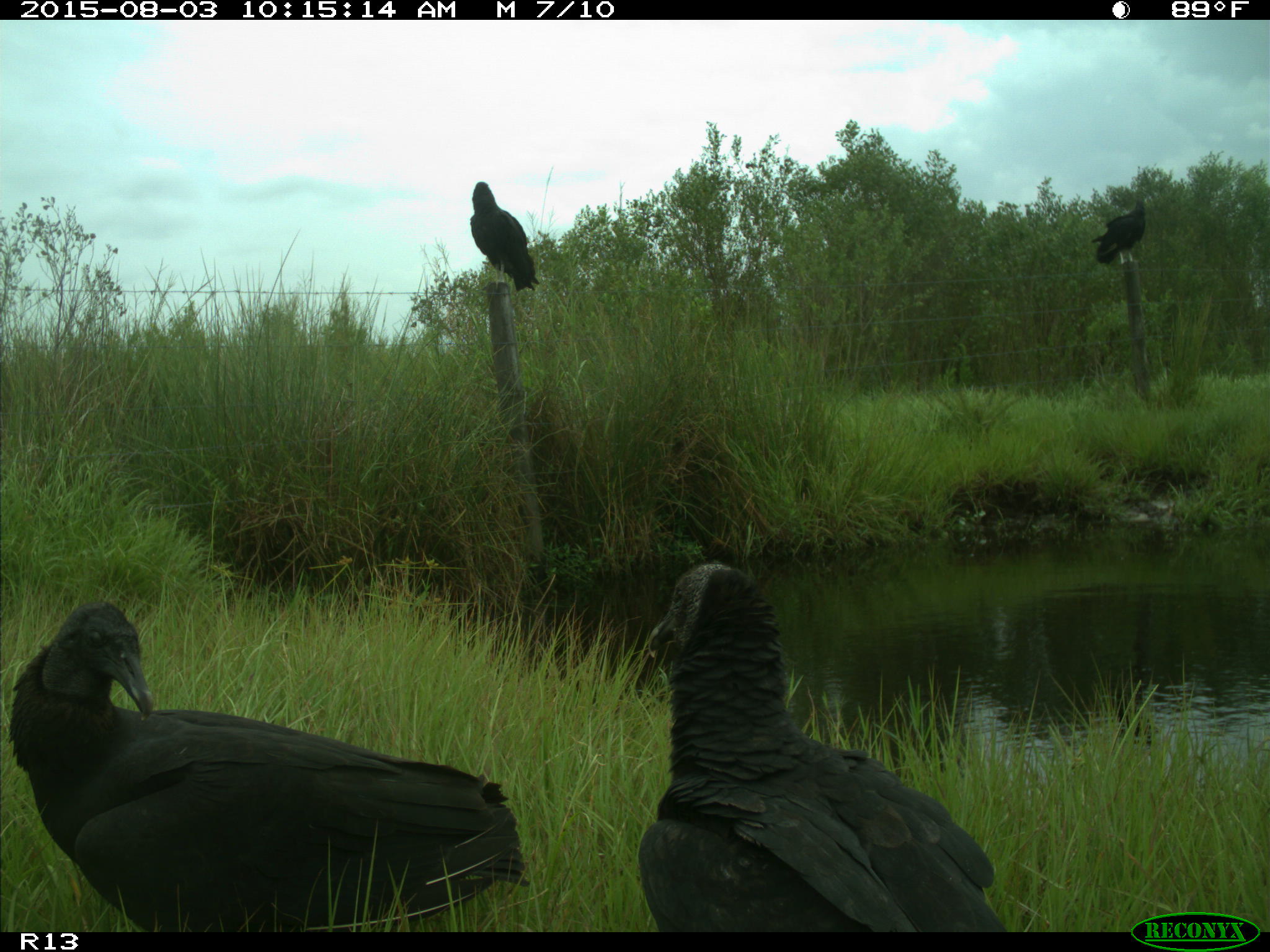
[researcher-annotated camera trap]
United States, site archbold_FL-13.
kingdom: Animalia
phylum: Chordata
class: Aves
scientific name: Aves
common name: birds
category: unidentified bird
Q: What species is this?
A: Unidentified bird (birds) (Aves).